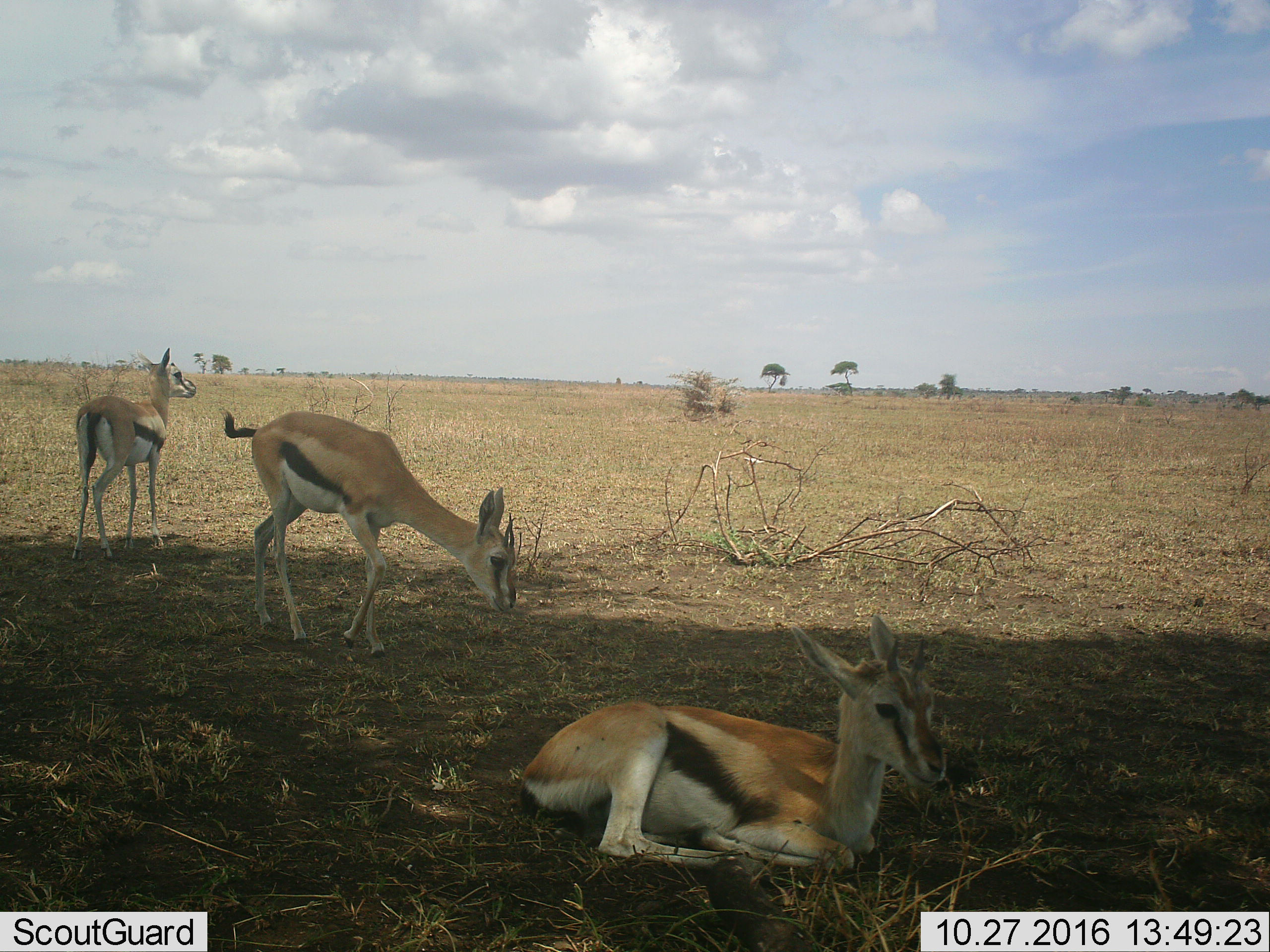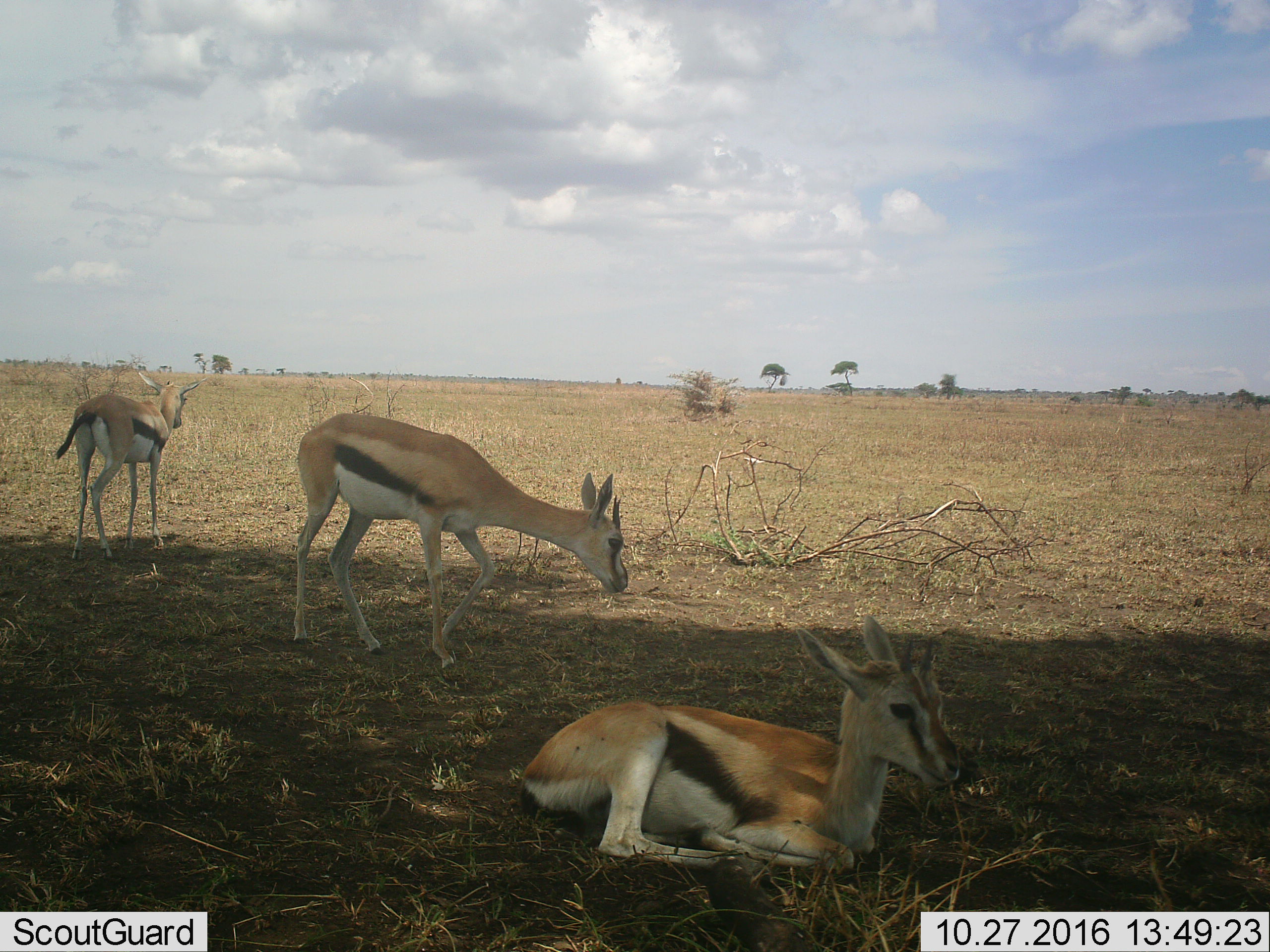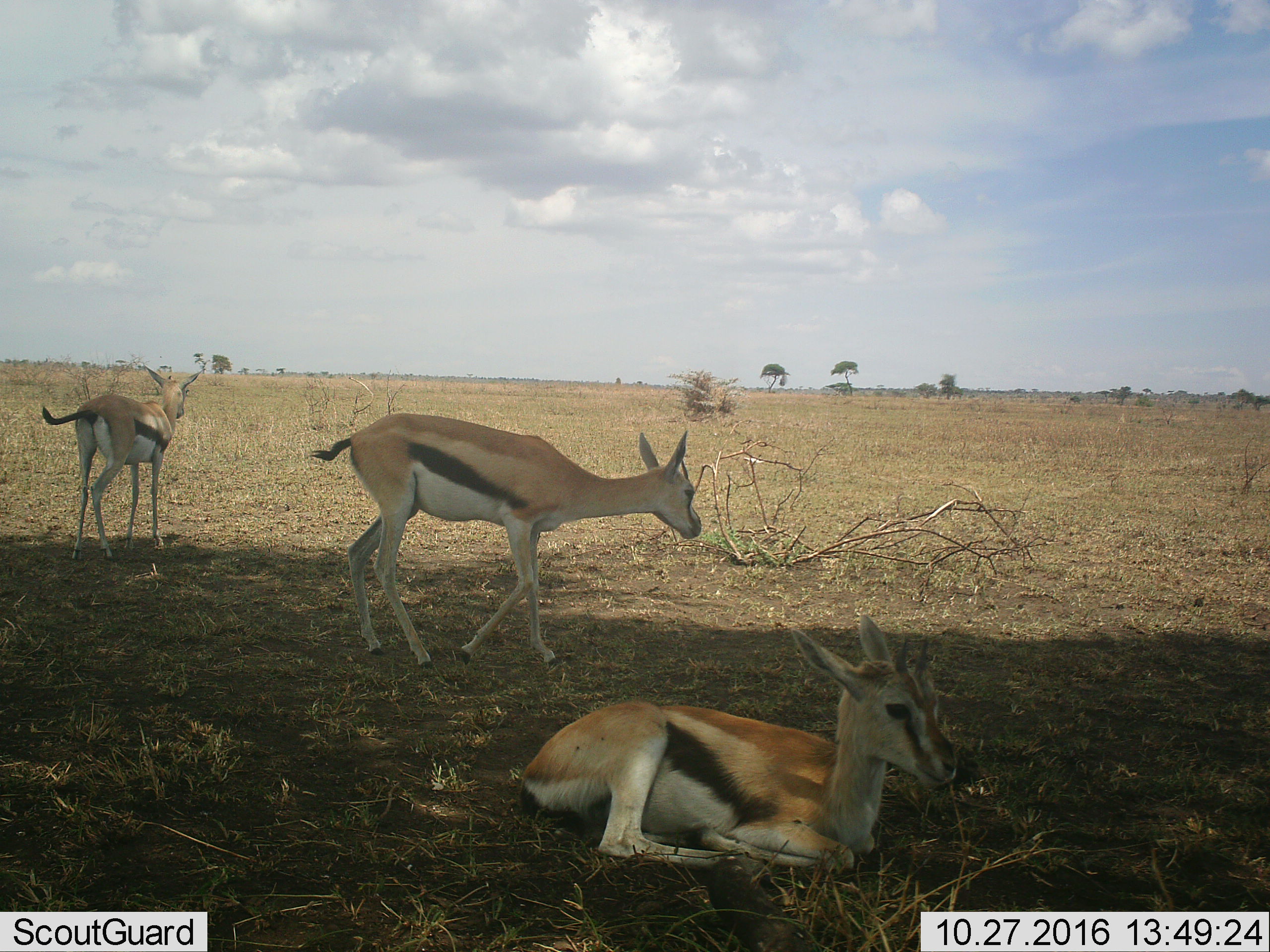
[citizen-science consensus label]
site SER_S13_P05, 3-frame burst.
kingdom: Animalia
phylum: Chordata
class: Mammalia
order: Artiodactyla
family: Bovidae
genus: Eudorcas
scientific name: Eudorcas thomsonii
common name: thomson's gazelle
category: gazellethomsons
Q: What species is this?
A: Gazellethomsons (thomson's gazelle) (Eudorcas thomsonii).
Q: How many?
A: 3.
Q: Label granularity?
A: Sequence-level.